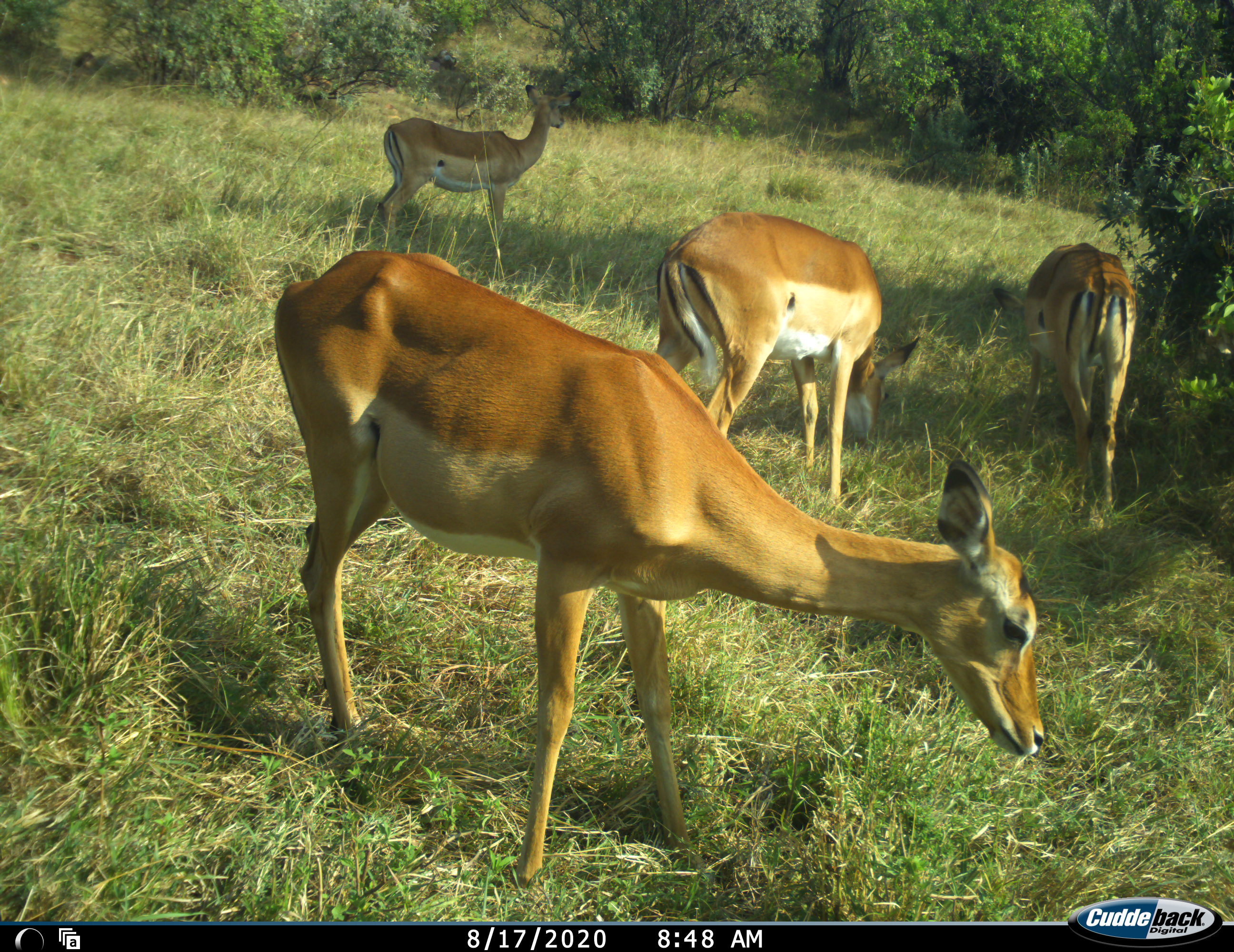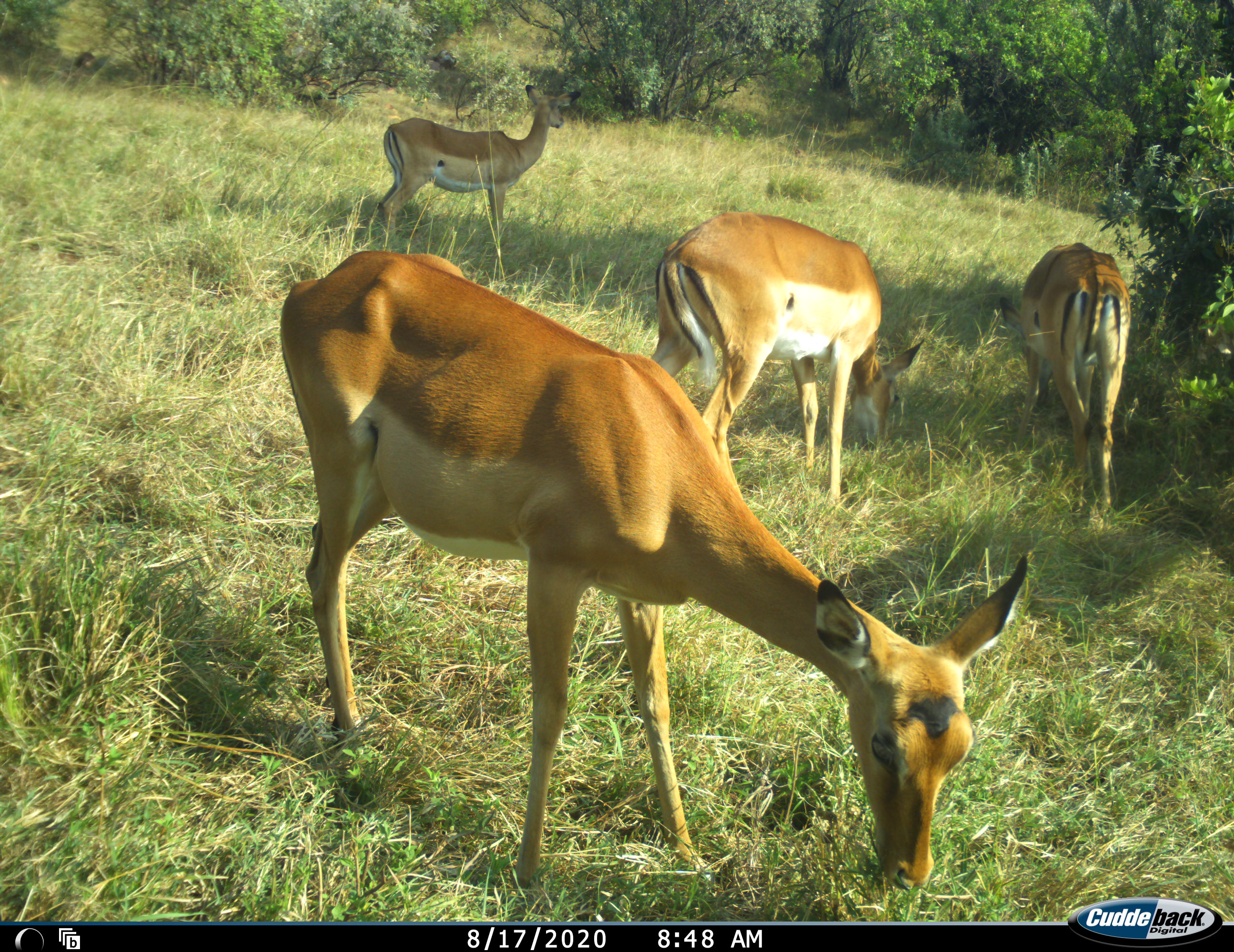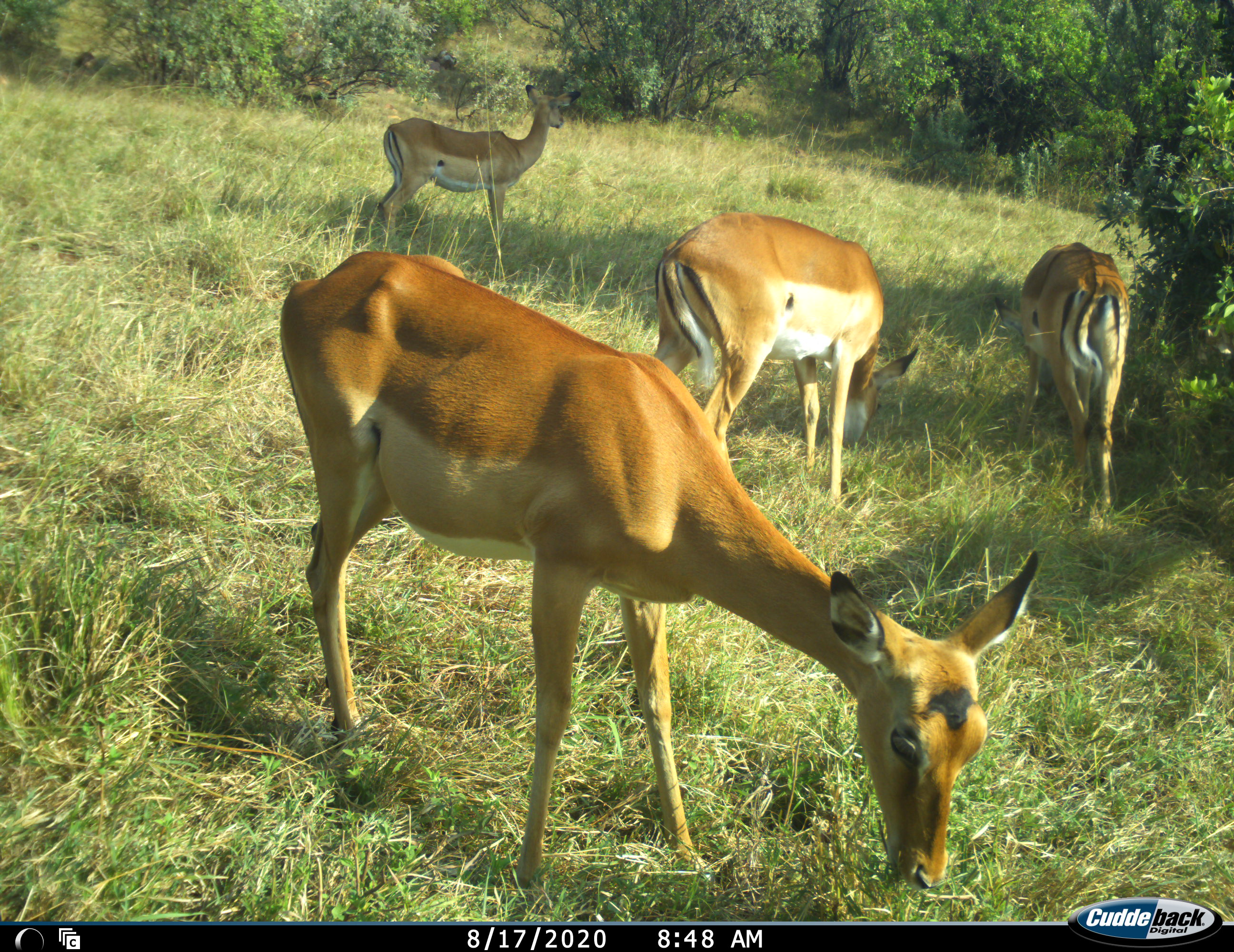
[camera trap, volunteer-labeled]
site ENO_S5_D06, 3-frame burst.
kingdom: Animalia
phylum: Chordata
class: Mammalia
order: Artiodactyla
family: Bovidae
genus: Aepyceros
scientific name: Aepyceros melampus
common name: impala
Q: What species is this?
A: Impala (Aepyceros melampus).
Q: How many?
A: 4.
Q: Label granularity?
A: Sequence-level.